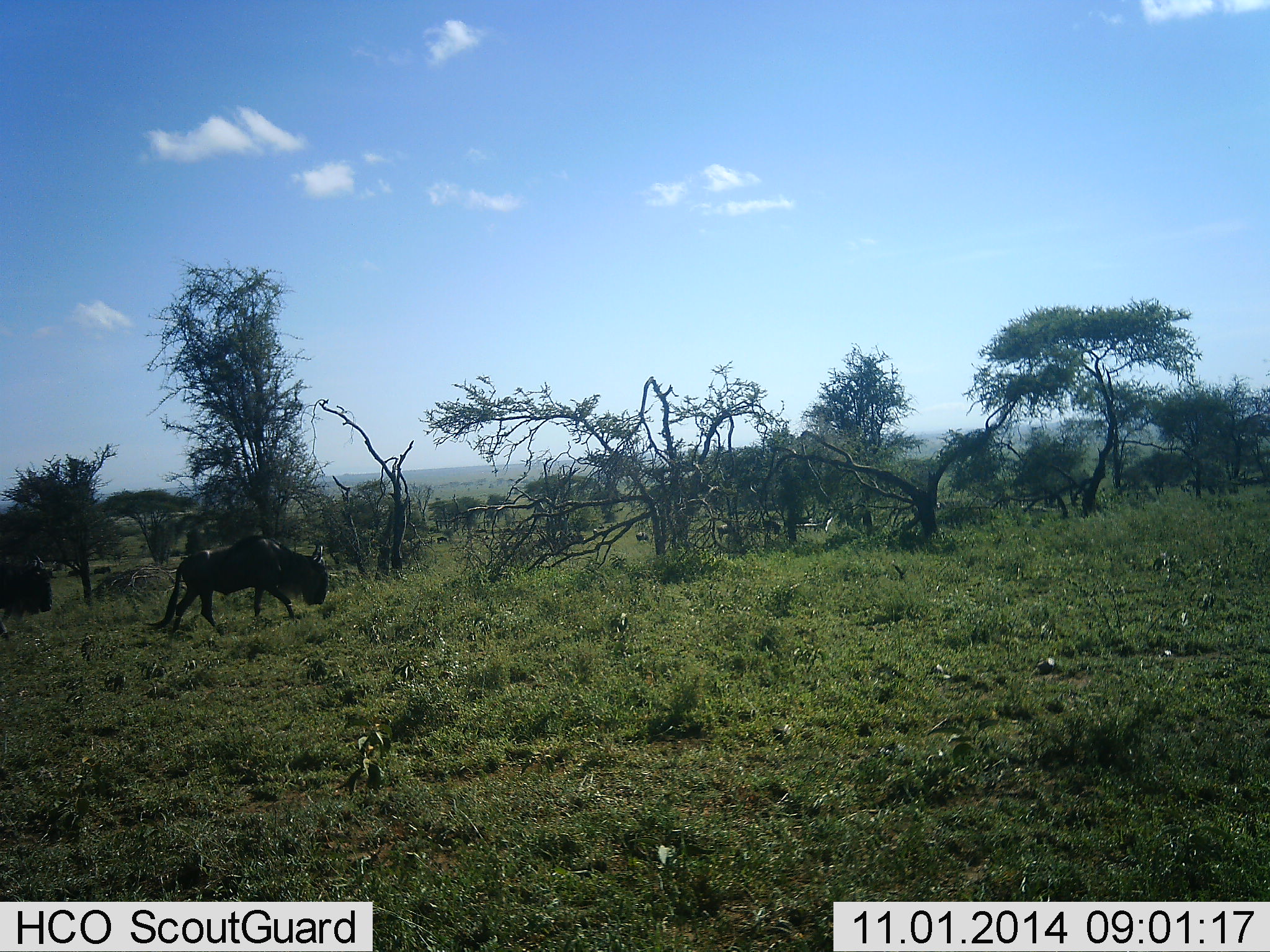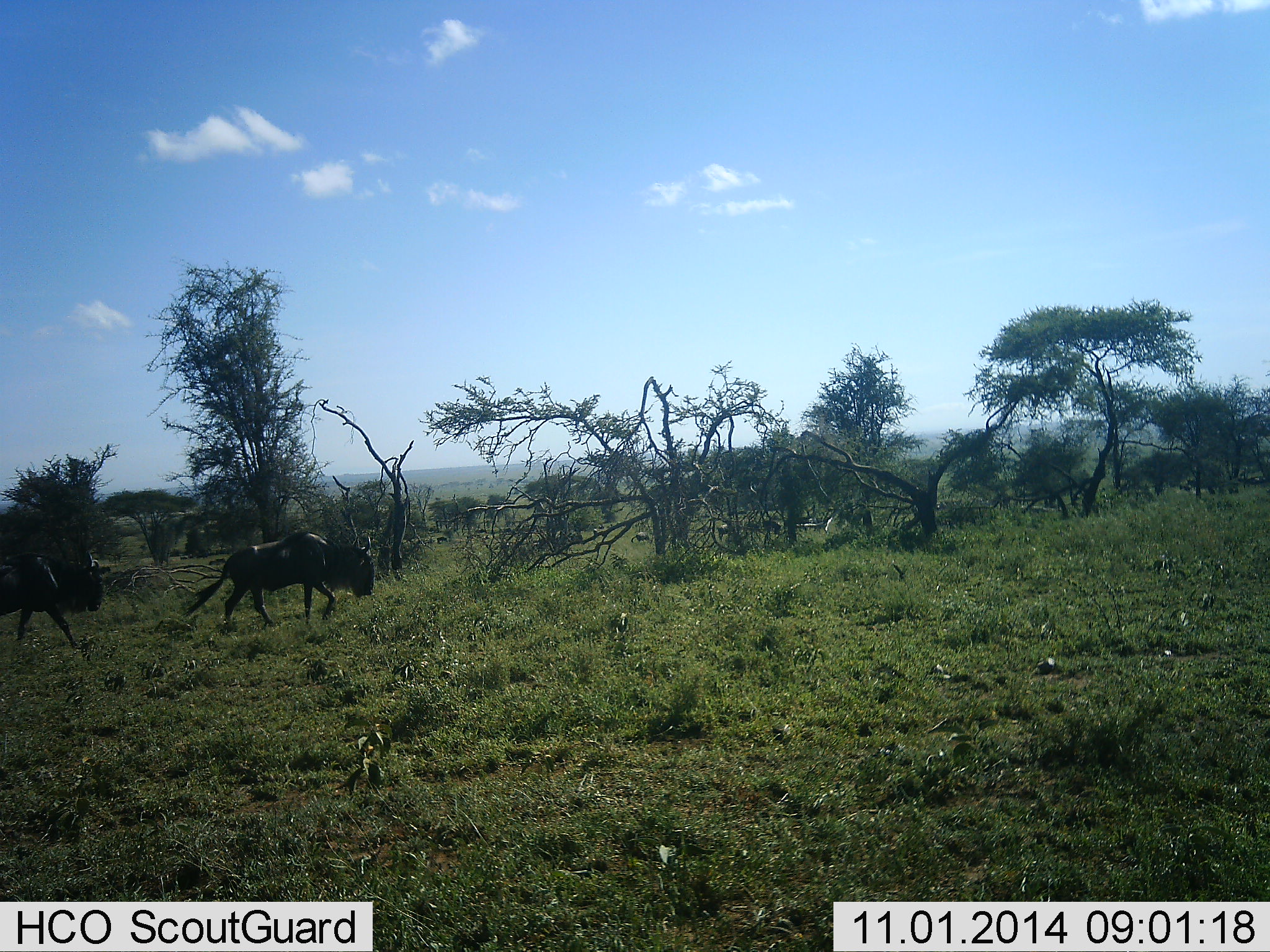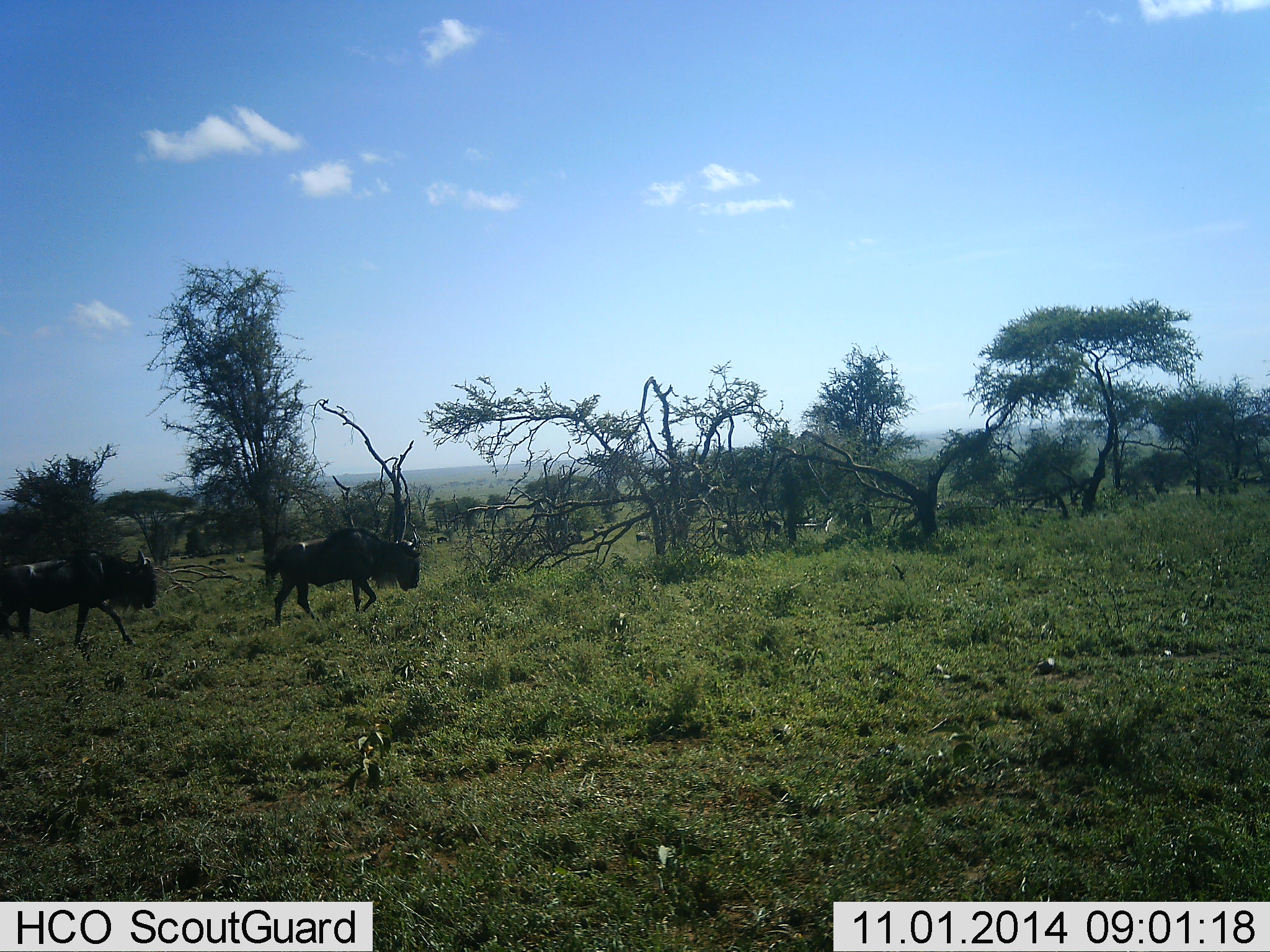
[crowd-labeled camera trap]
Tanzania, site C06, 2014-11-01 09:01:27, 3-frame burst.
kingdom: Animalia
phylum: Chordata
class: Mammalia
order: Artiodactyla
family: Bovidae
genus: Connochaetes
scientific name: Connochaetes taurinus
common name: blue wildebeest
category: wildebeest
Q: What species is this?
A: Wildebeest (blue wildebeest) (Connochaetes taurinus).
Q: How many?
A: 2.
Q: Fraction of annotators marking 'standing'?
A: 10%.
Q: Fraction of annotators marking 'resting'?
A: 0%.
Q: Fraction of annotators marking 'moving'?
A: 100%.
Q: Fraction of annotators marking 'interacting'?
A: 0%.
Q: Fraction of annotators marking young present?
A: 0%.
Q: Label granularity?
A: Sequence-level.